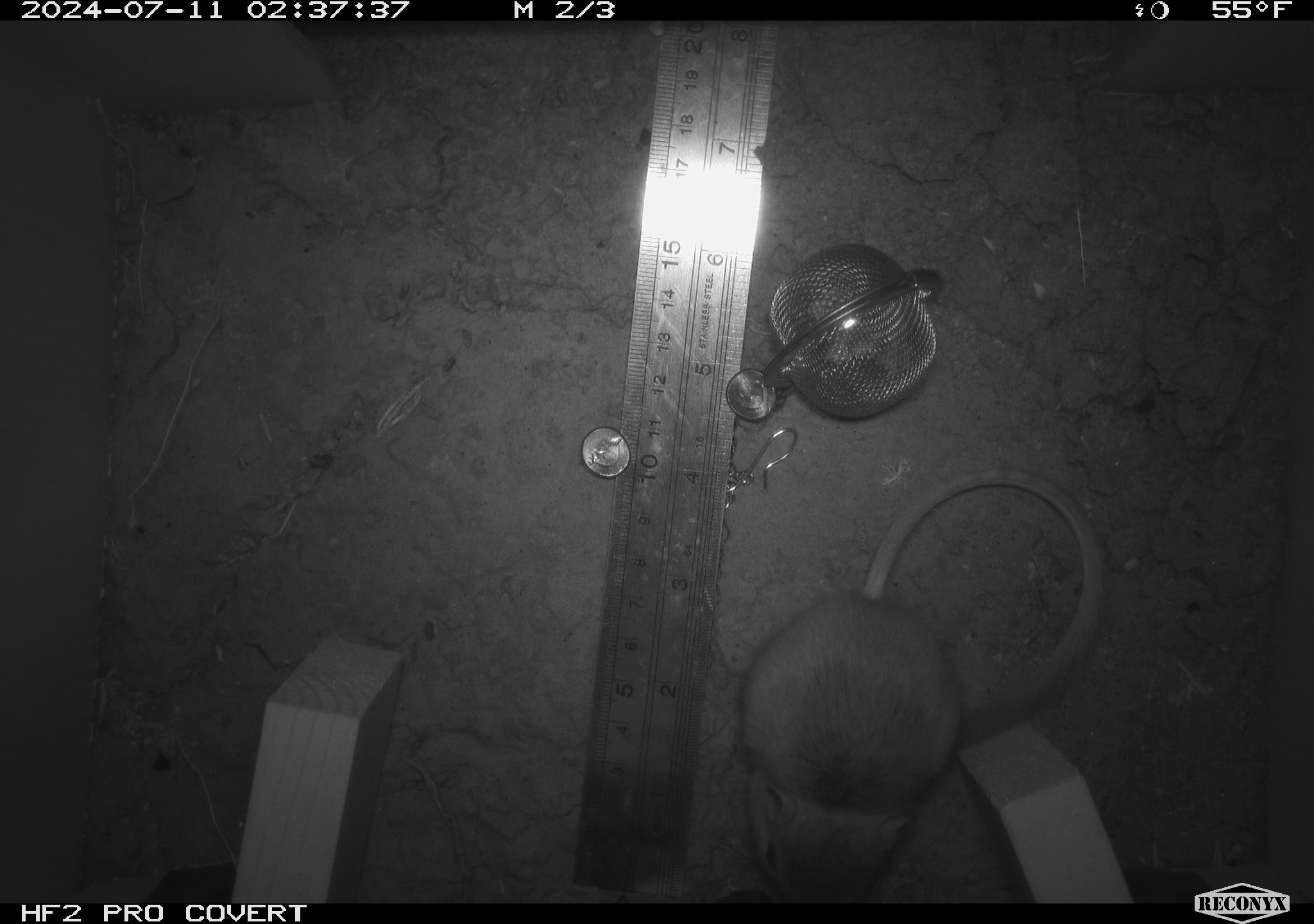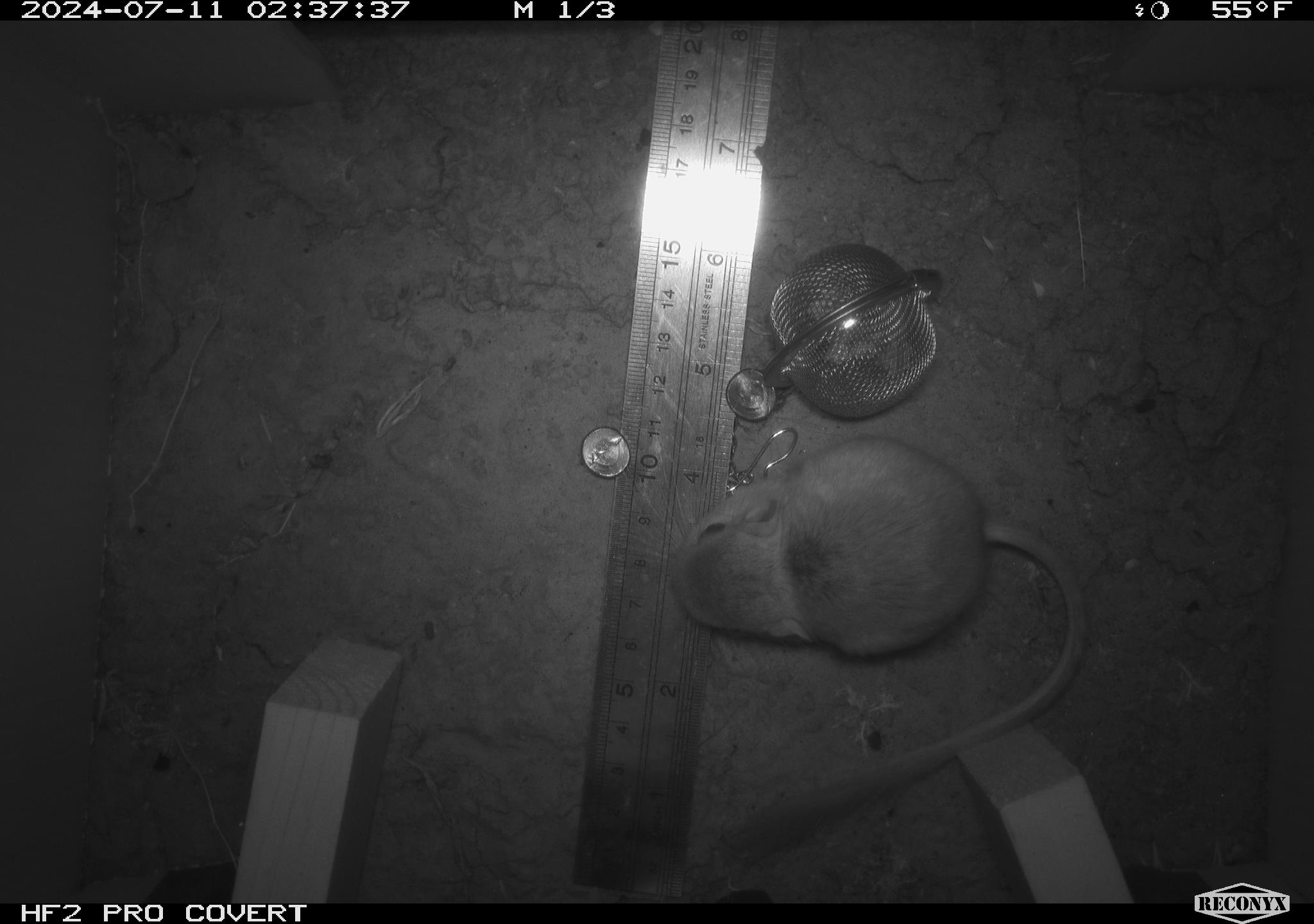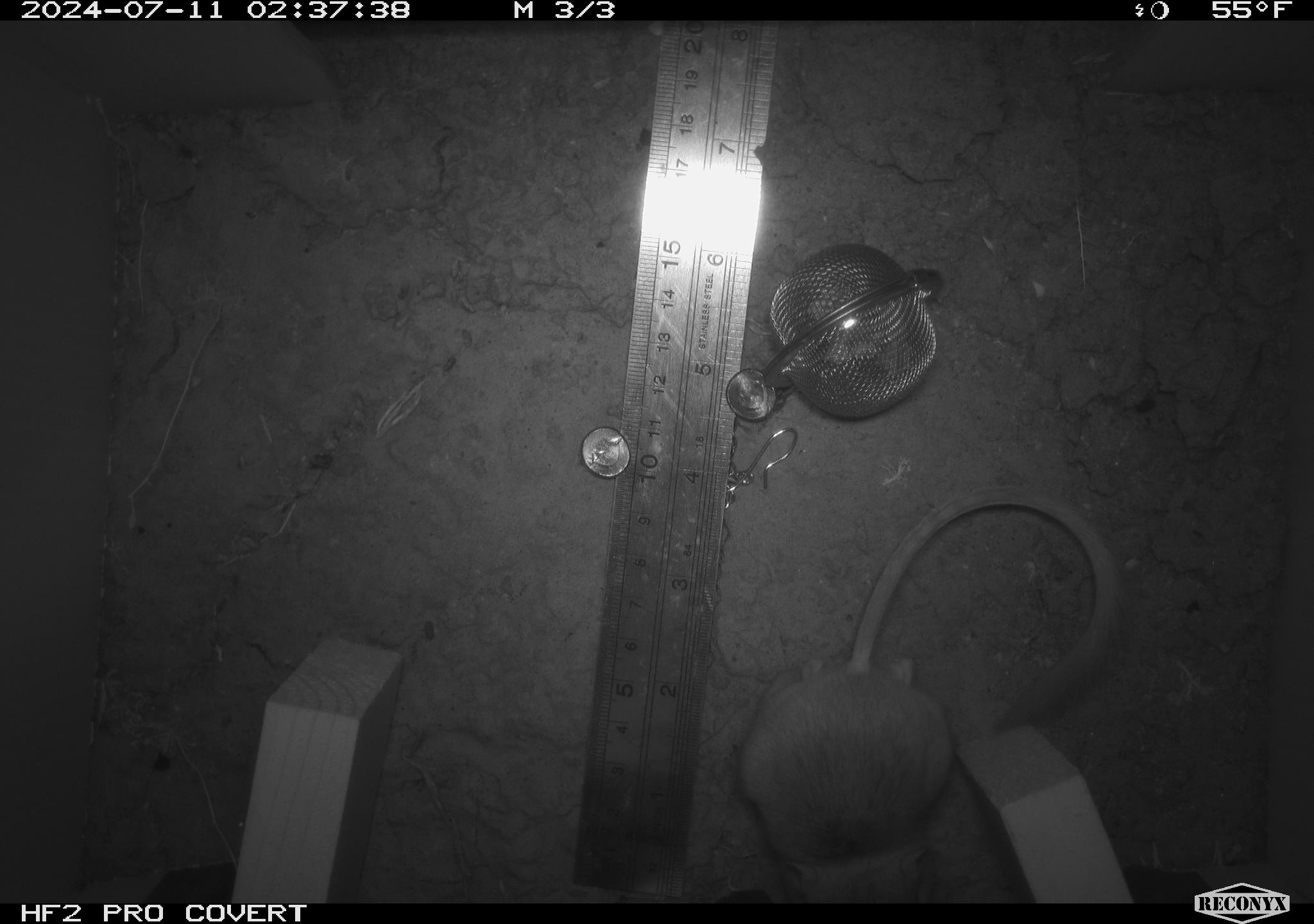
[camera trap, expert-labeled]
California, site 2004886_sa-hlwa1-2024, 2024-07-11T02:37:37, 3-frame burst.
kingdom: Animalia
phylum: Chordata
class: Mammalia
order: Rodentia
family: Heteromyidae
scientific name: Heteromyidae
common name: kangaroo rats and pocket mice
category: heteromyidae family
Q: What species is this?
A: Heteromyidae family (kangaroo rats and pocket mice) (Heteromyidae).